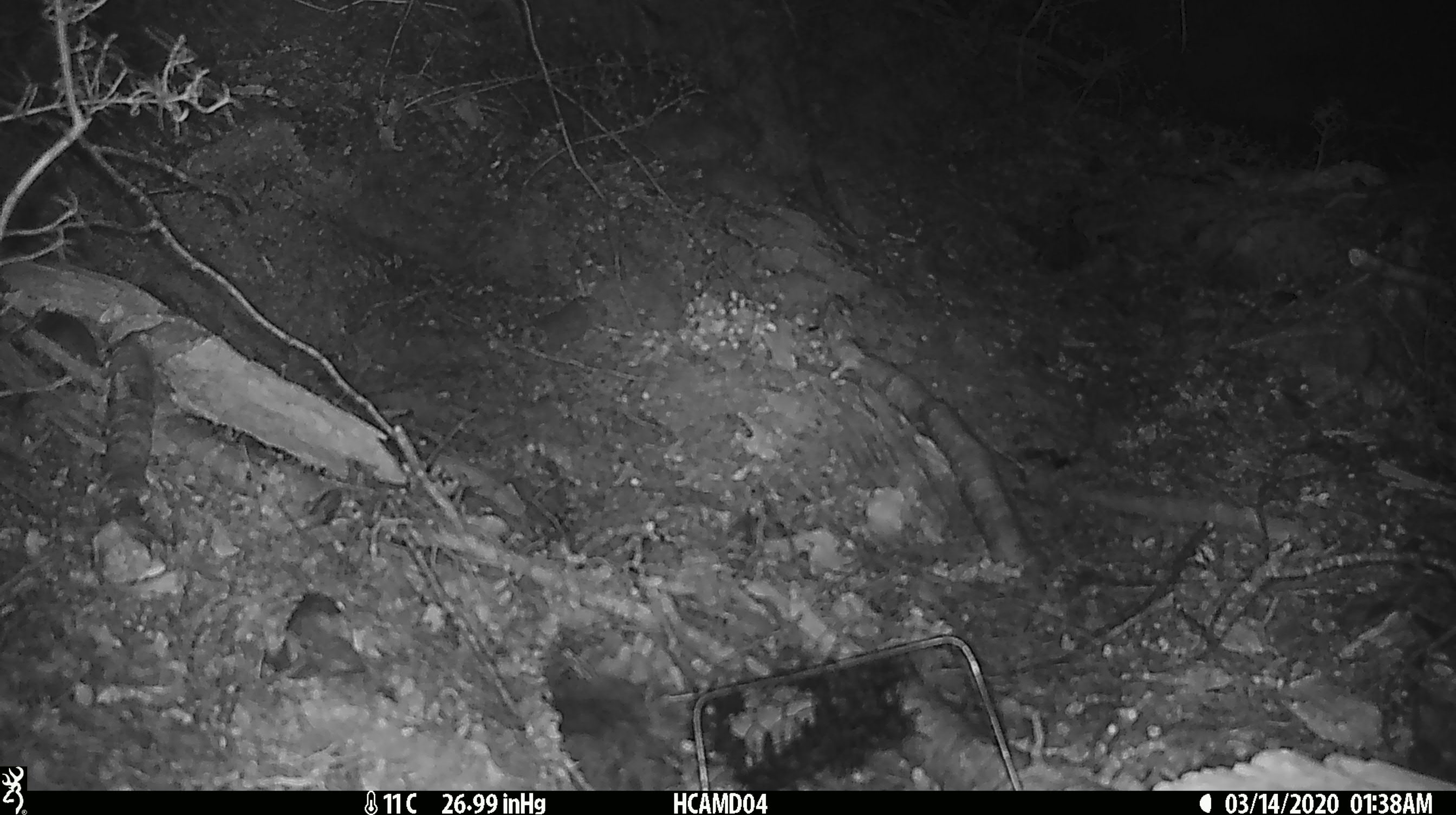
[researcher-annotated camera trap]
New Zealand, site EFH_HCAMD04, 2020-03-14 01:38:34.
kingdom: Animalia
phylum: Chordata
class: Mammalia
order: Rodentia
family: Muridae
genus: Mus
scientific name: Mus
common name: mouse